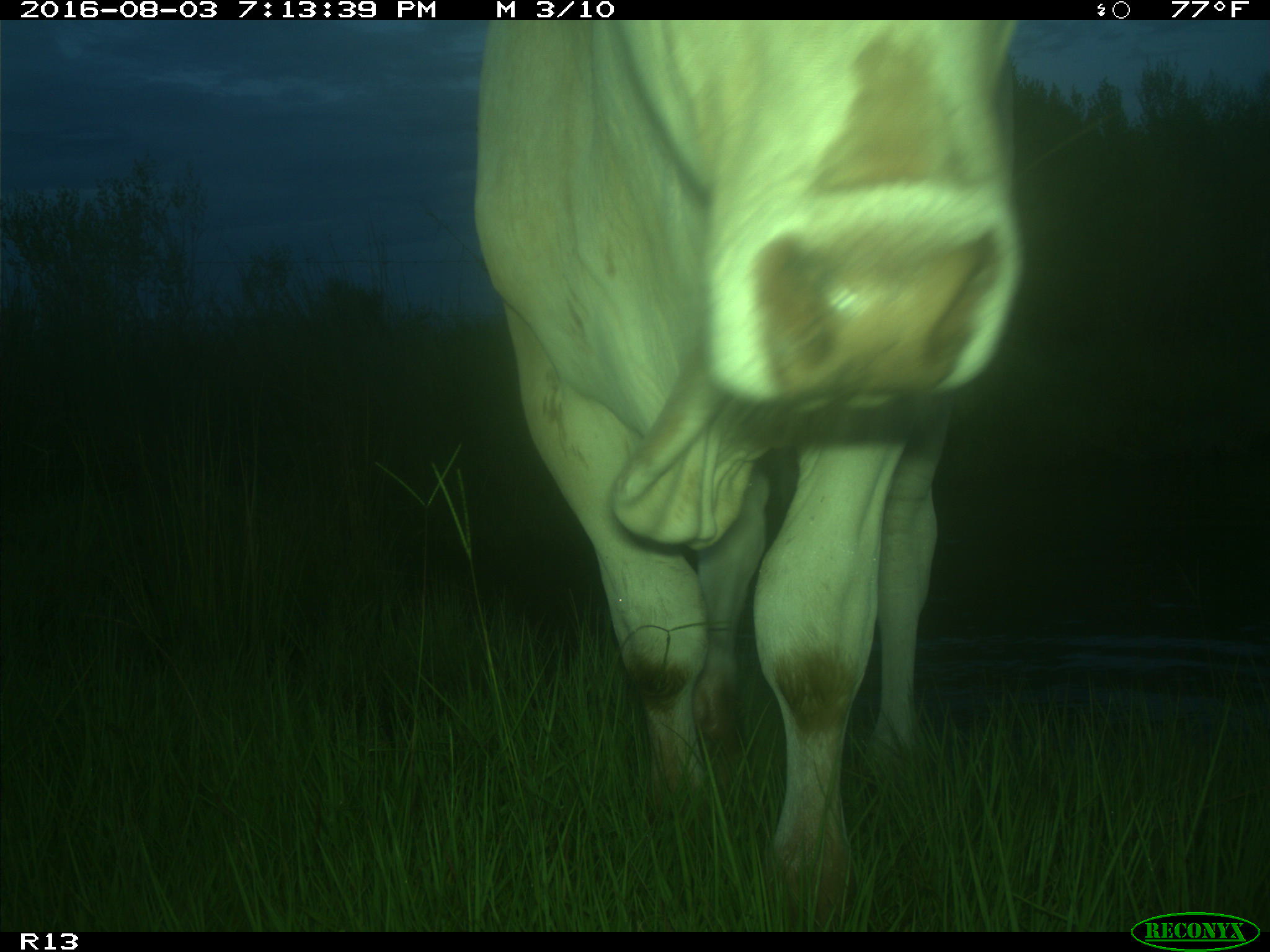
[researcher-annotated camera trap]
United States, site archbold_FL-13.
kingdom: Animalia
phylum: Chordata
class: Mammalia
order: Artiodactyla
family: Bovidae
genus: Bos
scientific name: Bos taurus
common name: domestic cow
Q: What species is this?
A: Bos taurus (domestic cow).